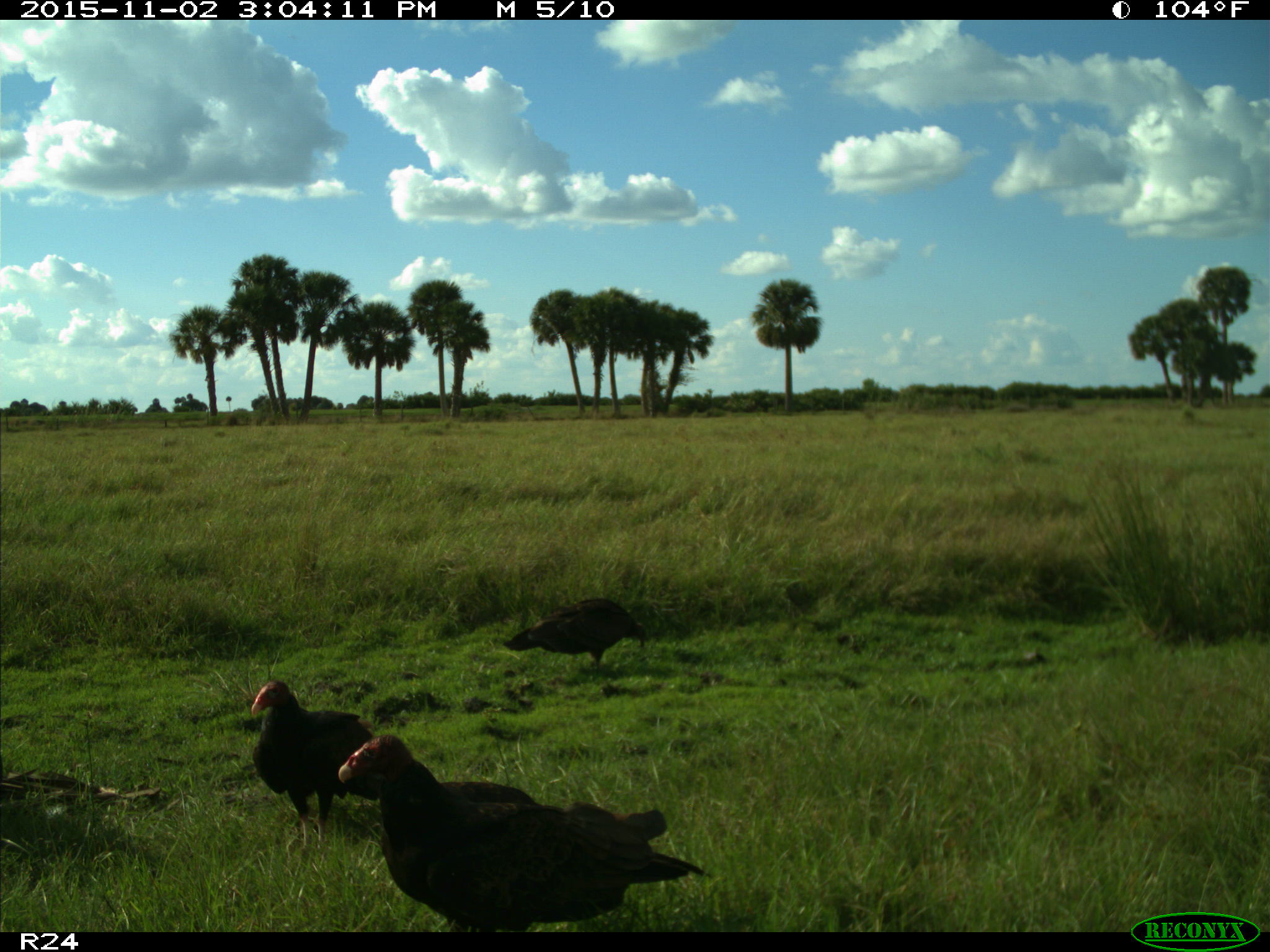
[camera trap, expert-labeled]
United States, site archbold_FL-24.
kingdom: Animalia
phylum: Chordata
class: Aves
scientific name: Aves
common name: birds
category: unidentified bird